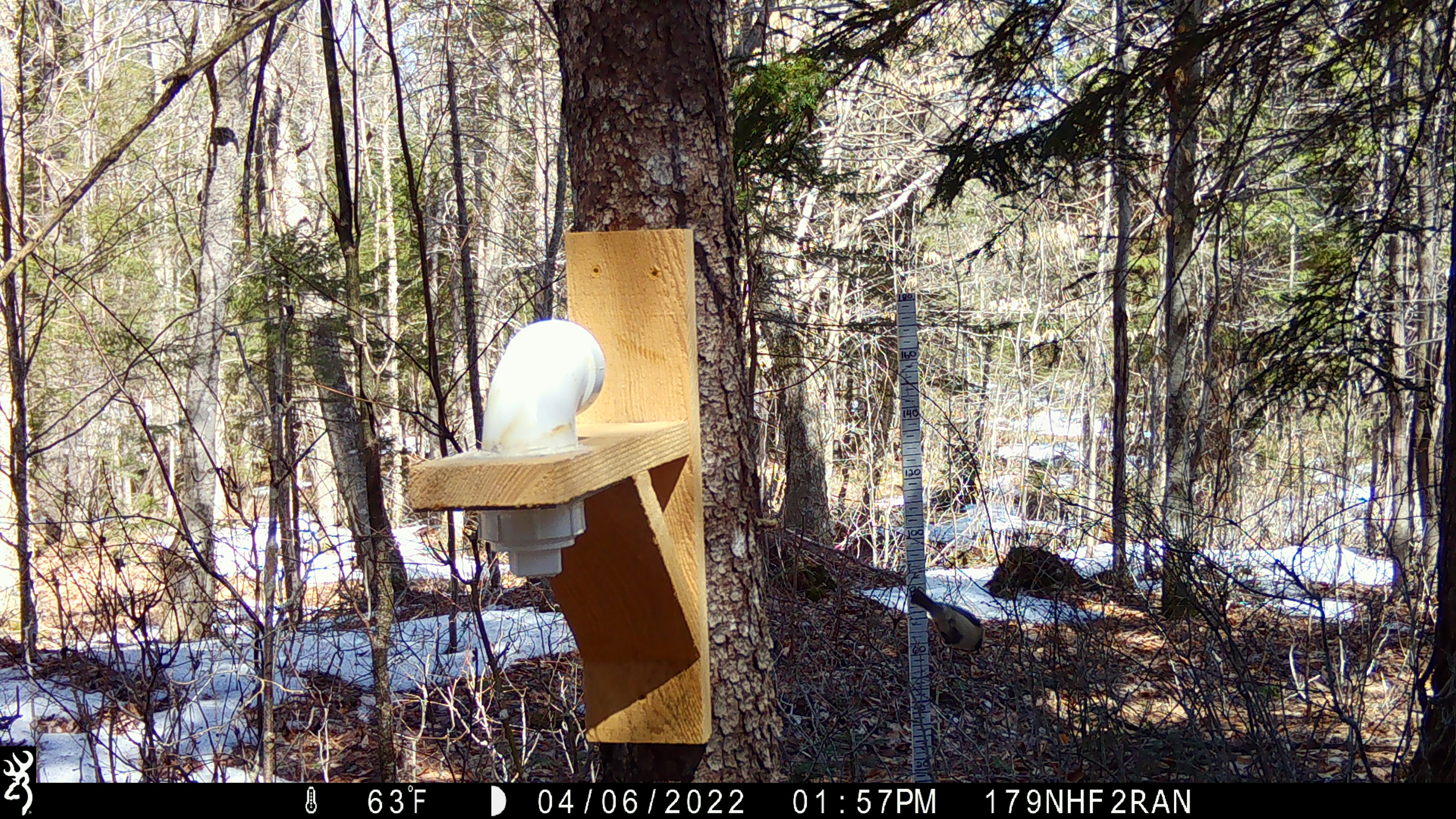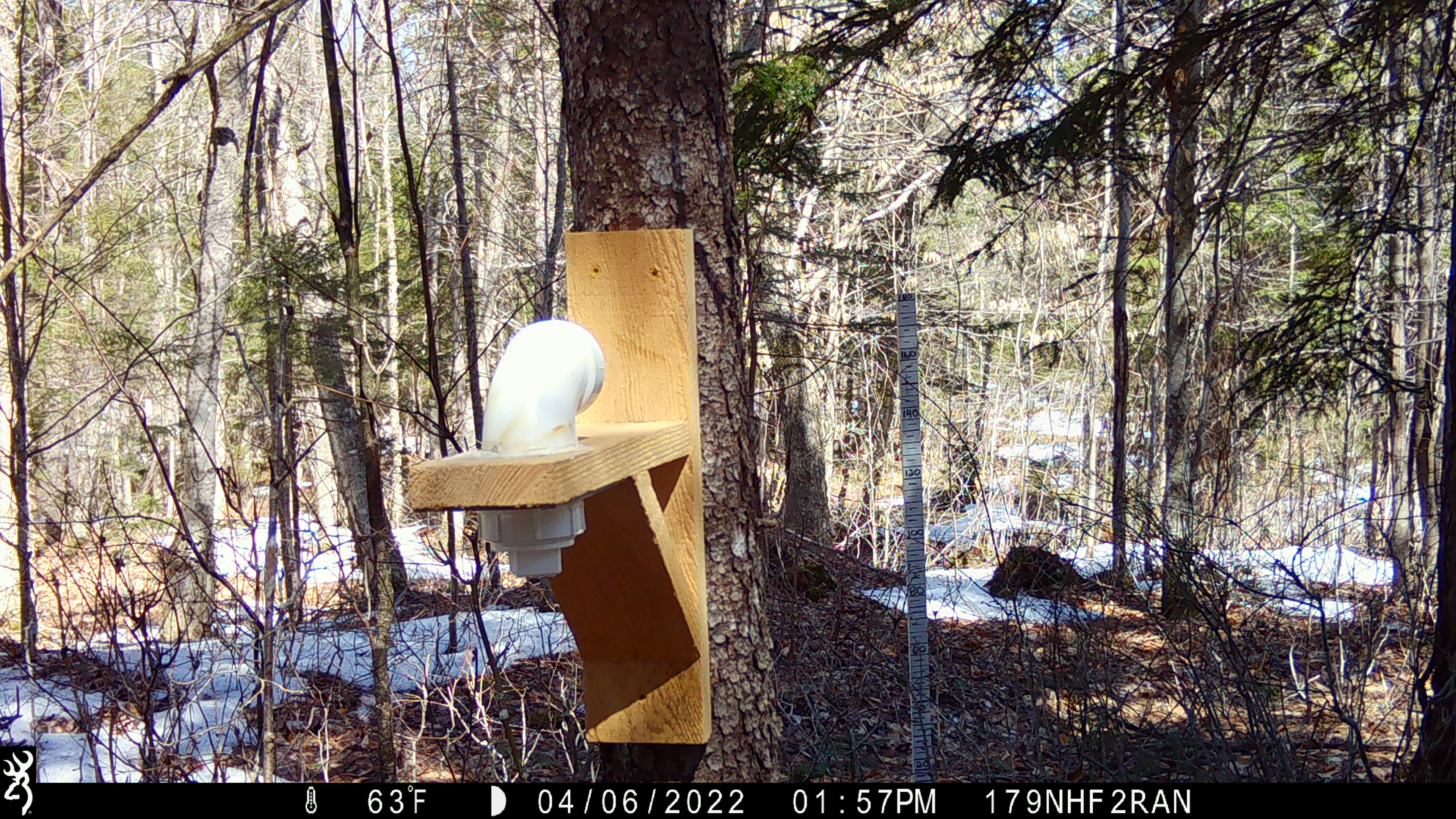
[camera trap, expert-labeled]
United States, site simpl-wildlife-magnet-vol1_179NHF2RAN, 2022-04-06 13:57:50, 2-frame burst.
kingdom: Animalia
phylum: Chordata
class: Aves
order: Passeriformes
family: Paridae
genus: Poecile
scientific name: Poecile atricapillus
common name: black-capped chickadee